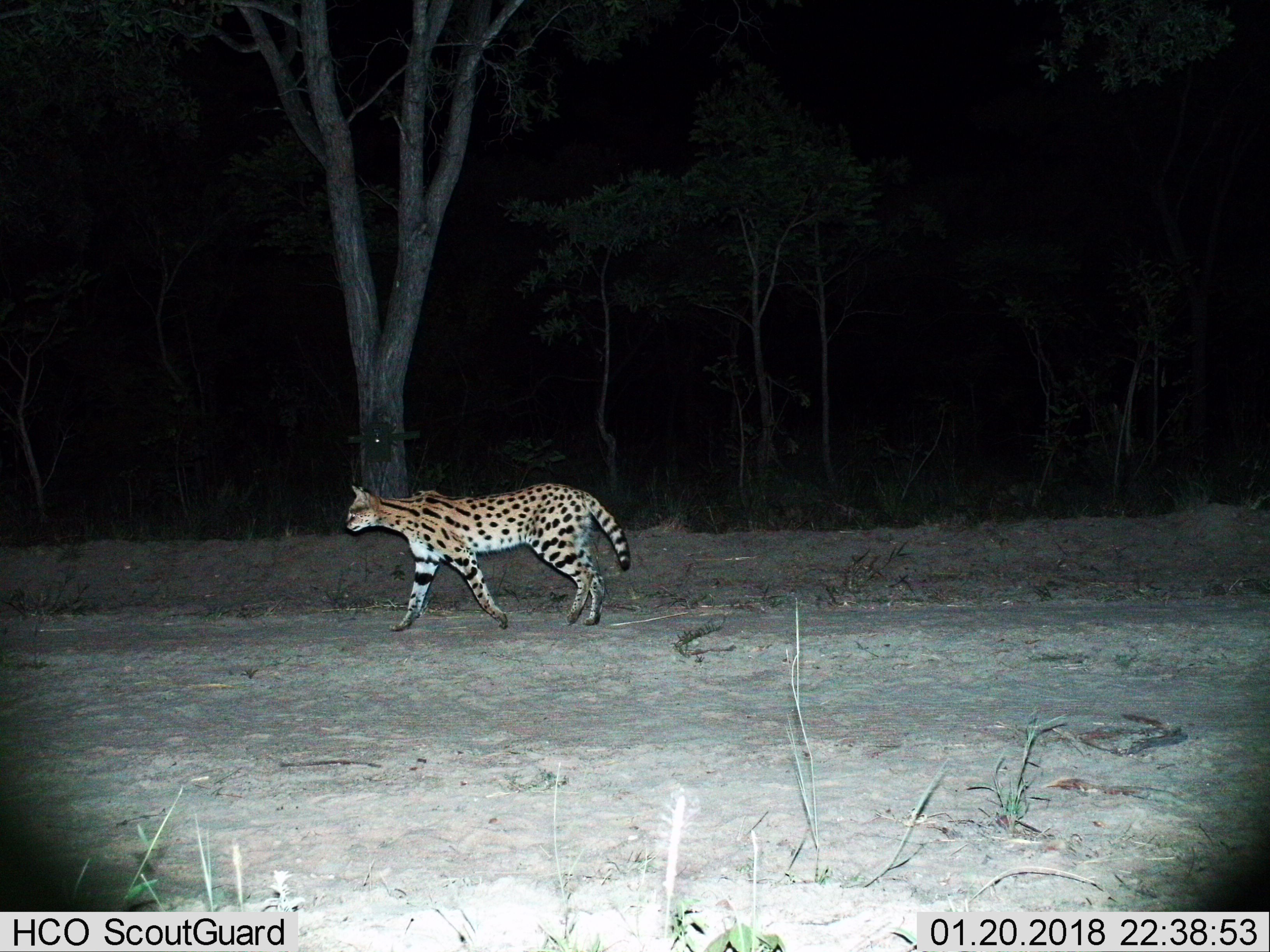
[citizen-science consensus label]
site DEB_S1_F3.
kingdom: Animalia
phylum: Chordata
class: Mammalia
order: Carnivora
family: Felidae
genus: Leptailurus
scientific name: Leptailurus serval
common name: serval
Serval (Leptailurus serval), count 1. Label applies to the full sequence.